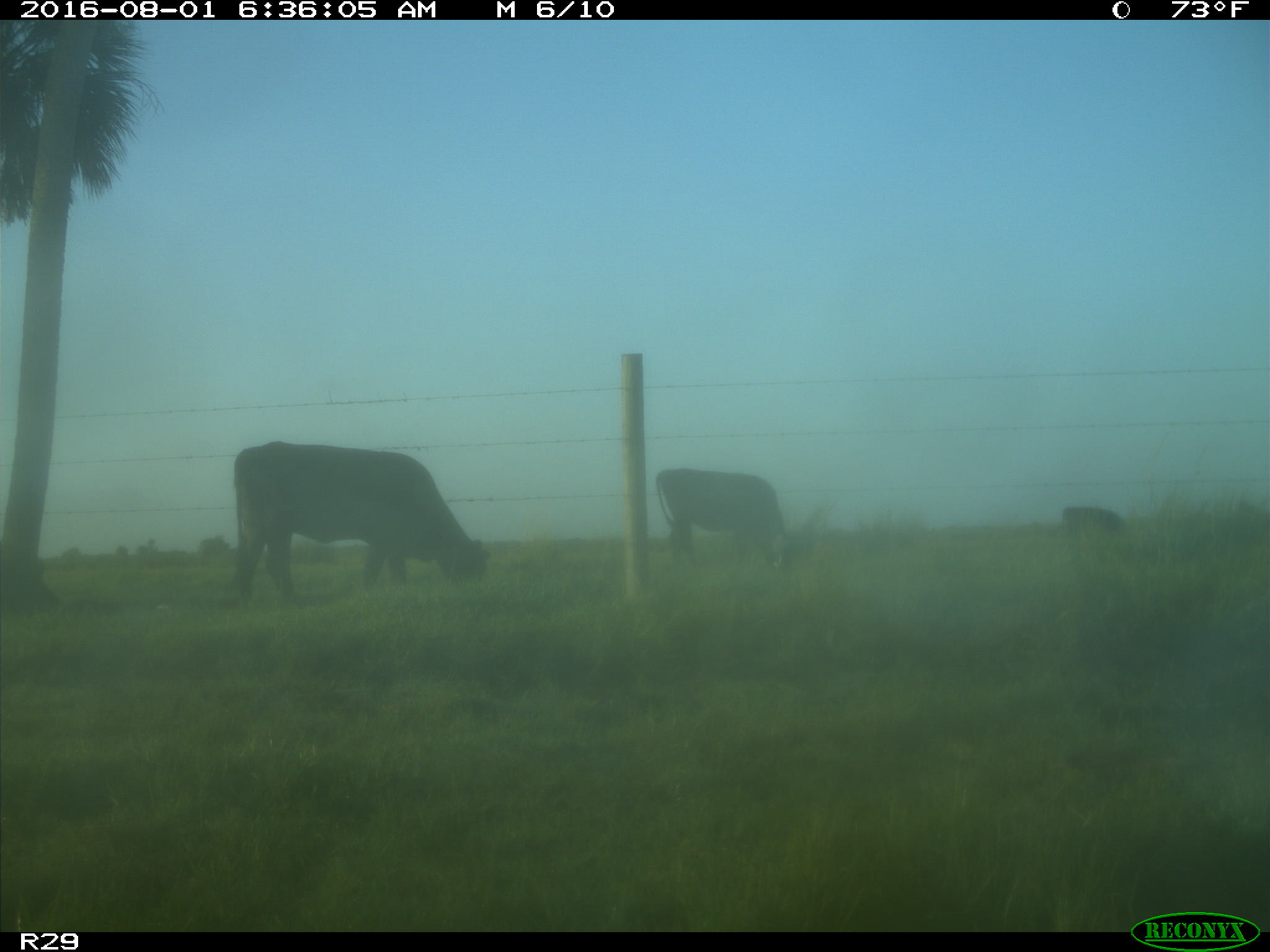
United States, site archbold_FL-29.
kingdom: Animalia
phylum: Chordata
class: Mammalia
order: Artiodactyla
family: Bovidae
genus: Bos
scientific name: Bos taurus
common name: domestic cow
Bos taurus (domestic cow).